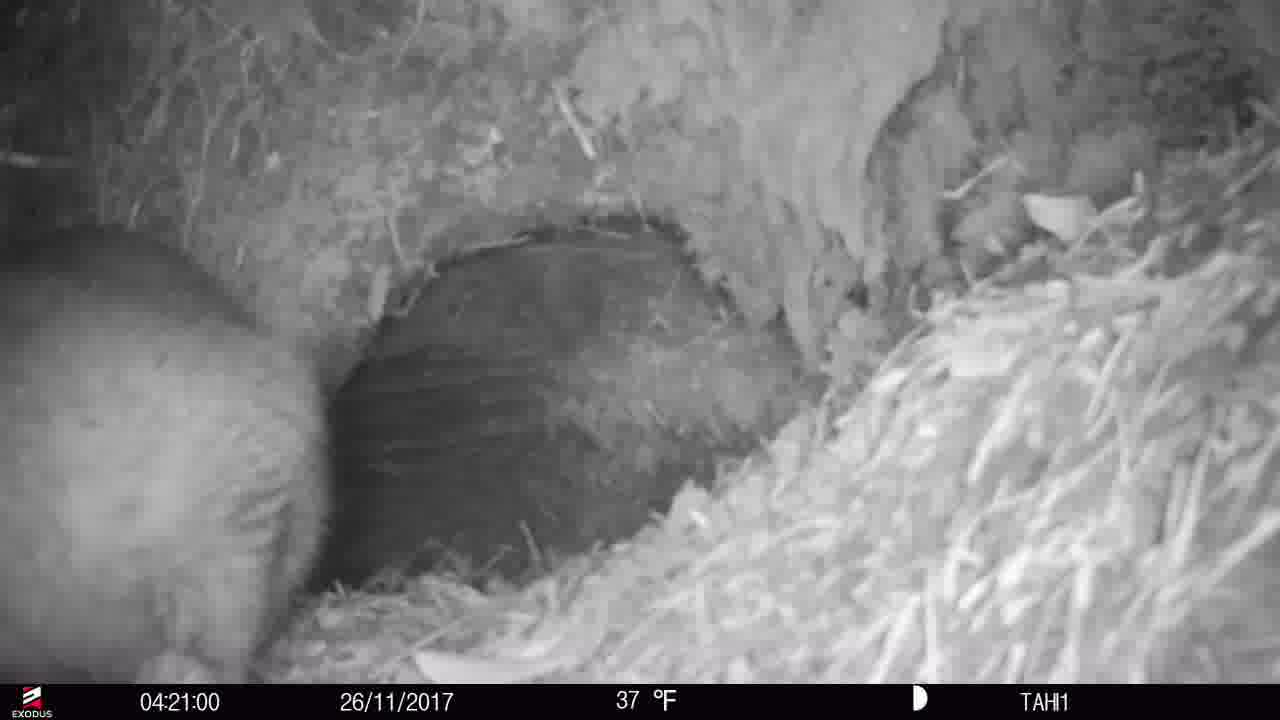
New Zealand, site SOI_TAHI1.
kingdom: Animalia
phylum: Chordata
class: Mammalia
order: Diprotodontia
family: Phalangeridae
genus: Trichosurus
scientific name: Trichosurus vulpecula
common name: common brushtail possum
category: possum